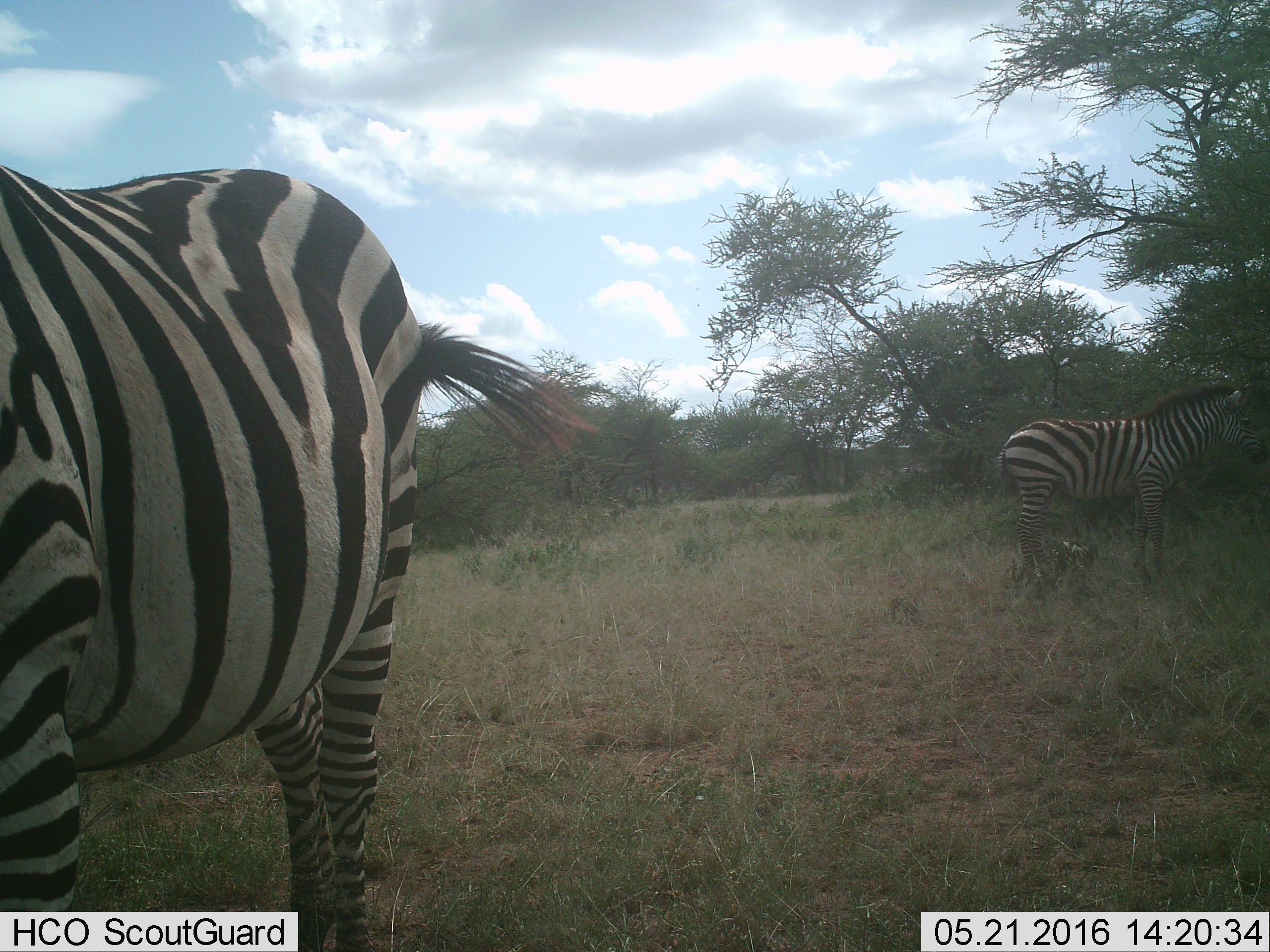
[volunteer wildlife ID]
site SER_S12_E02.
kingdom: Animalia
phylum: Chordata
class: Mammalia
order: Perissodactyla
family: Equidae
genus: Equus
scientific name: Equus quagga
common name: plains zebra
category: zebraplains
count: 2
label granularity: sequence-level